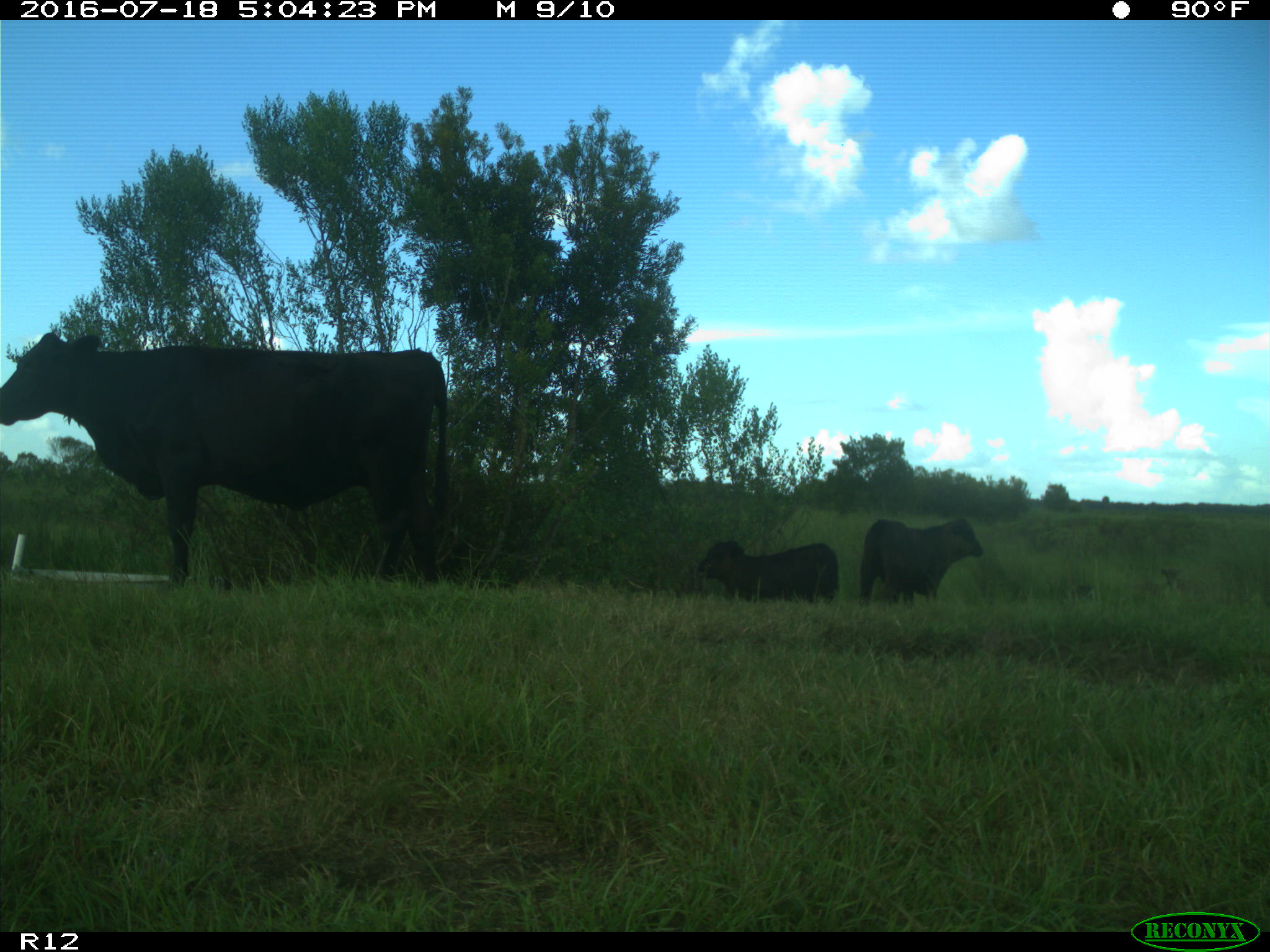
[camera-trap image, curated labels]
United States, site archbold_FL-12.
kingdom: Animalia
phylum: Chordata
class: Mammalia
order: Artiodactyla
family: Bovidae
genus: Bos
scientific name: Bos taurus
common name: domestic cow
Bos taurus (domestic cow).